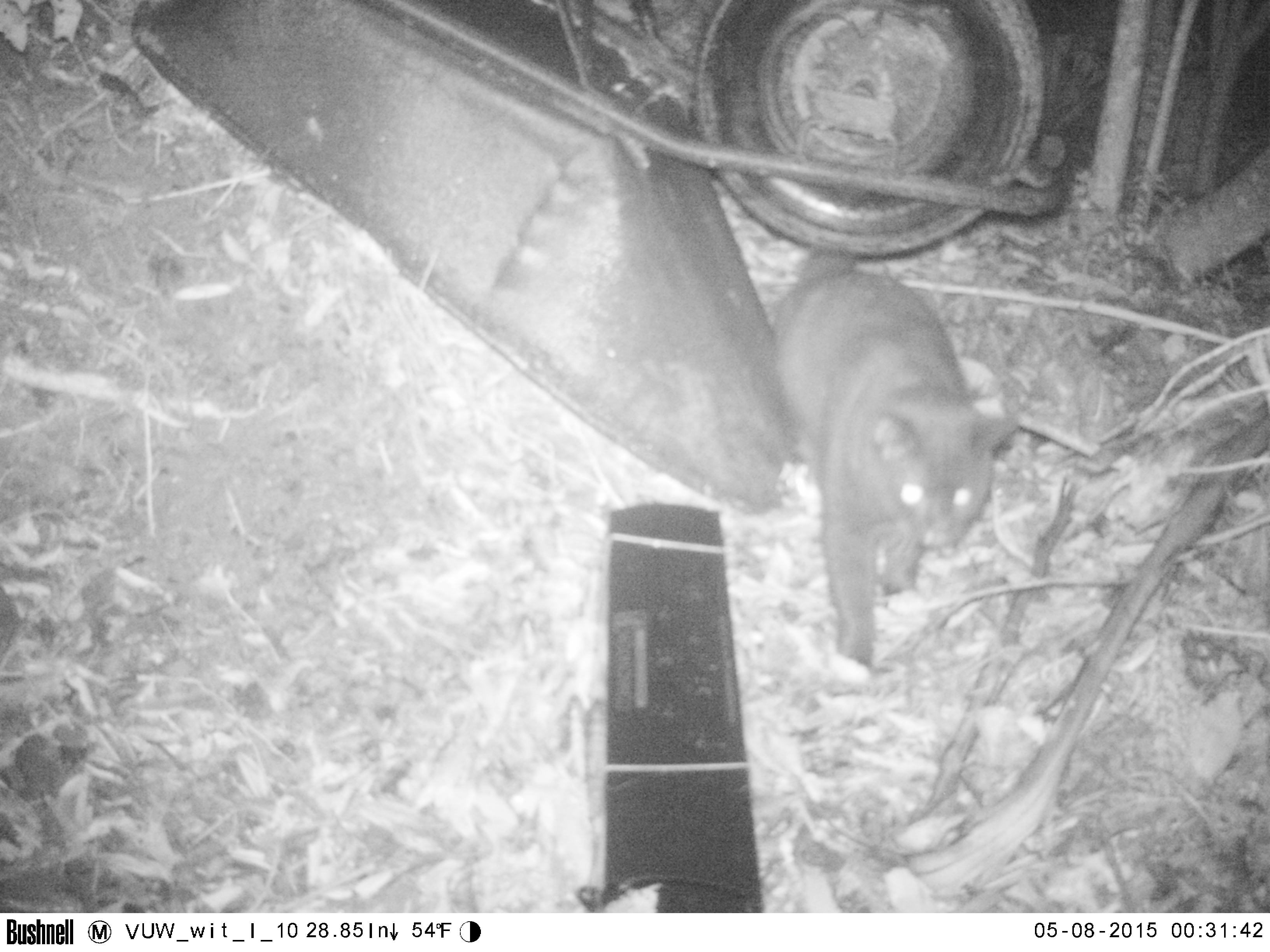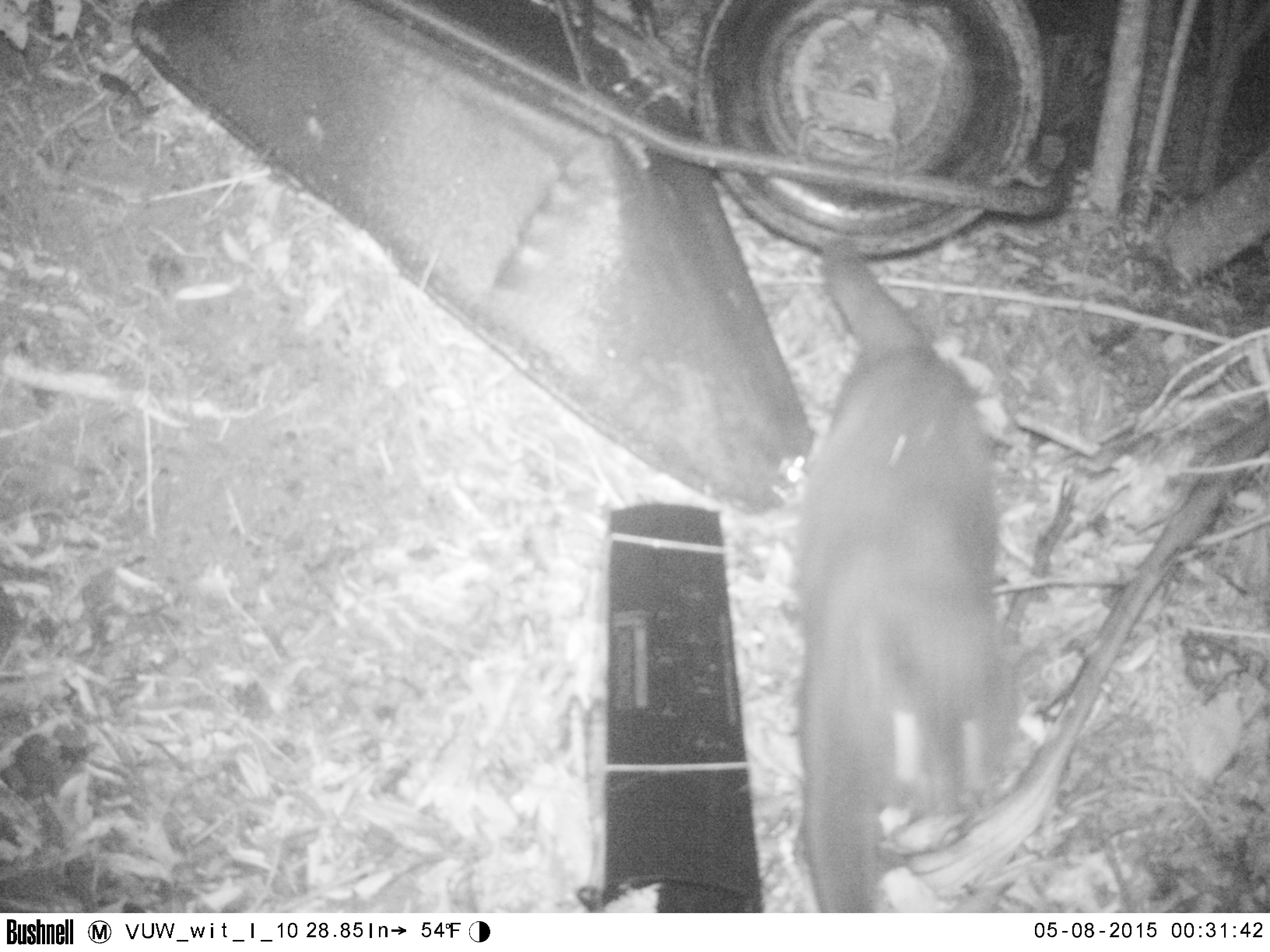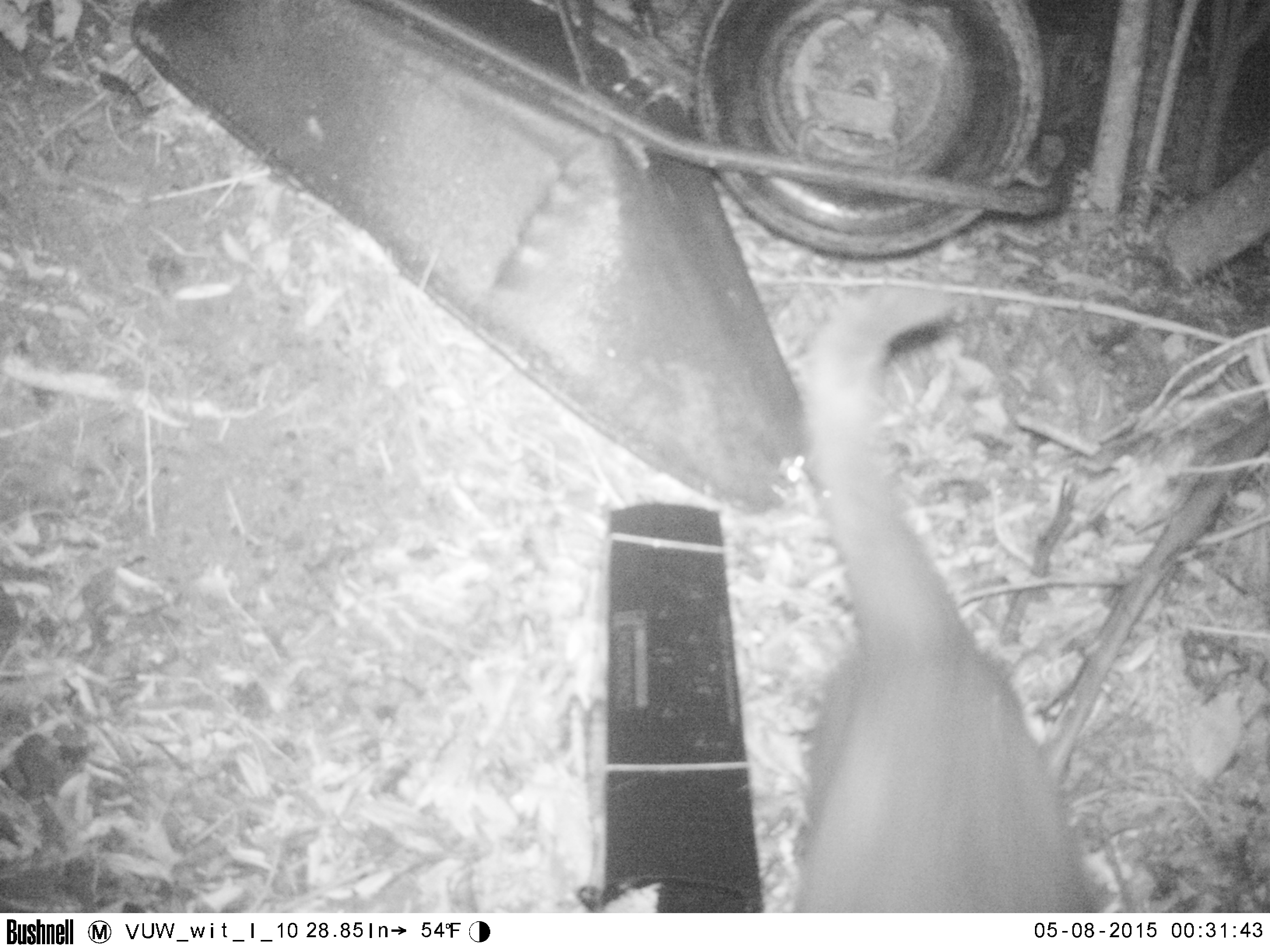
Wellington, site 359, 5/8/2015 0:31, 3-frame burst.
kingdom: Animalia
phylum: Chordata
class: Mammalia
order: Carnivora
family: Felidae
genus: Felis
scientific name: Felis catus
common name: cat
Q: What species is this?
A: Cat (Felis catus).